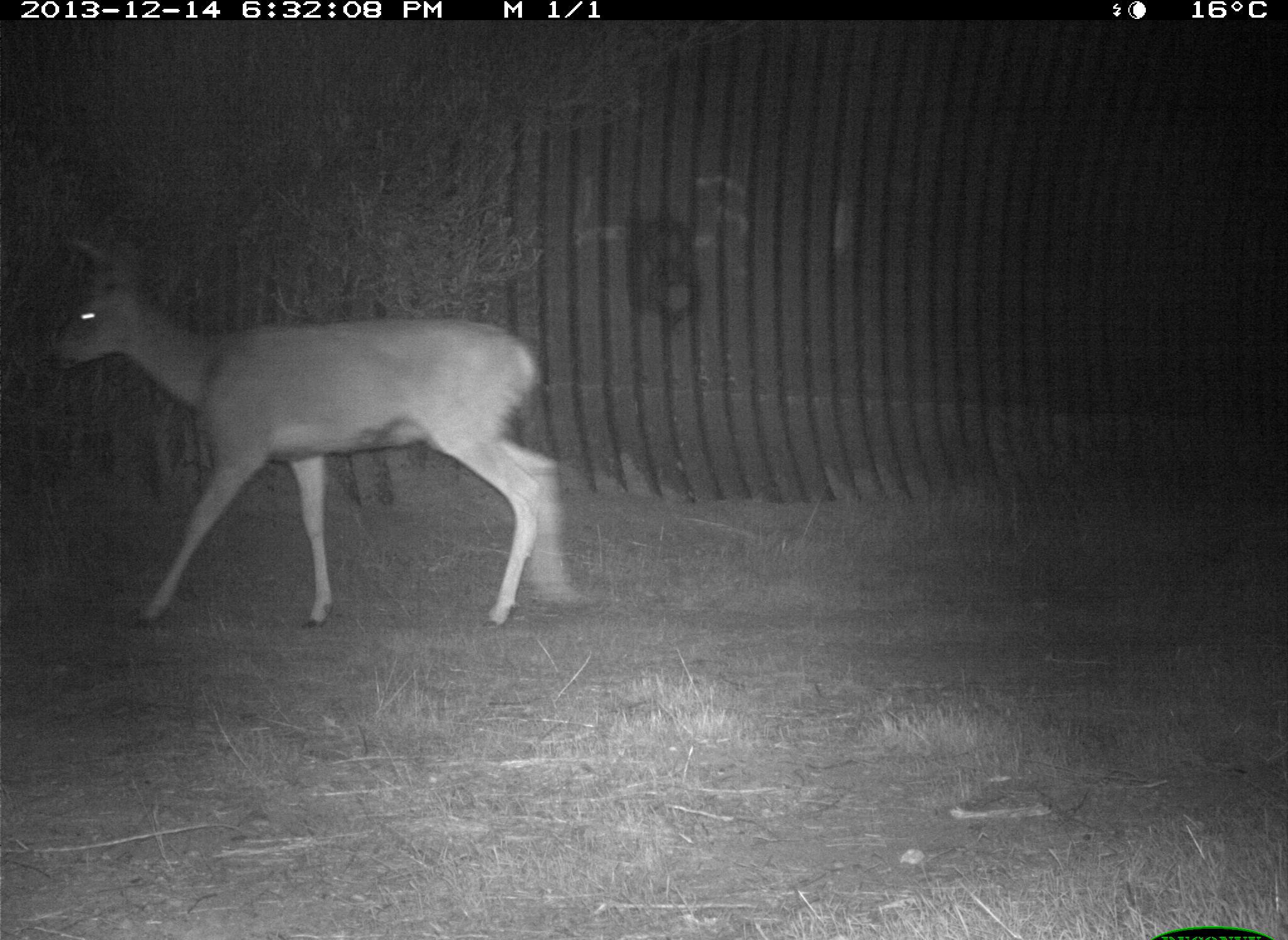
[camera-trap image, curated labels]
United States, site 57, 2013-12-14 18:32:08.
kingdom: Animalia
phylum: Chordata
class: Mammalia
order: Artiodactyla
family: Cervidae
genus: Odocoileus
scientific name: Odocoileus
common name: deer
Deer (Odocoileus).